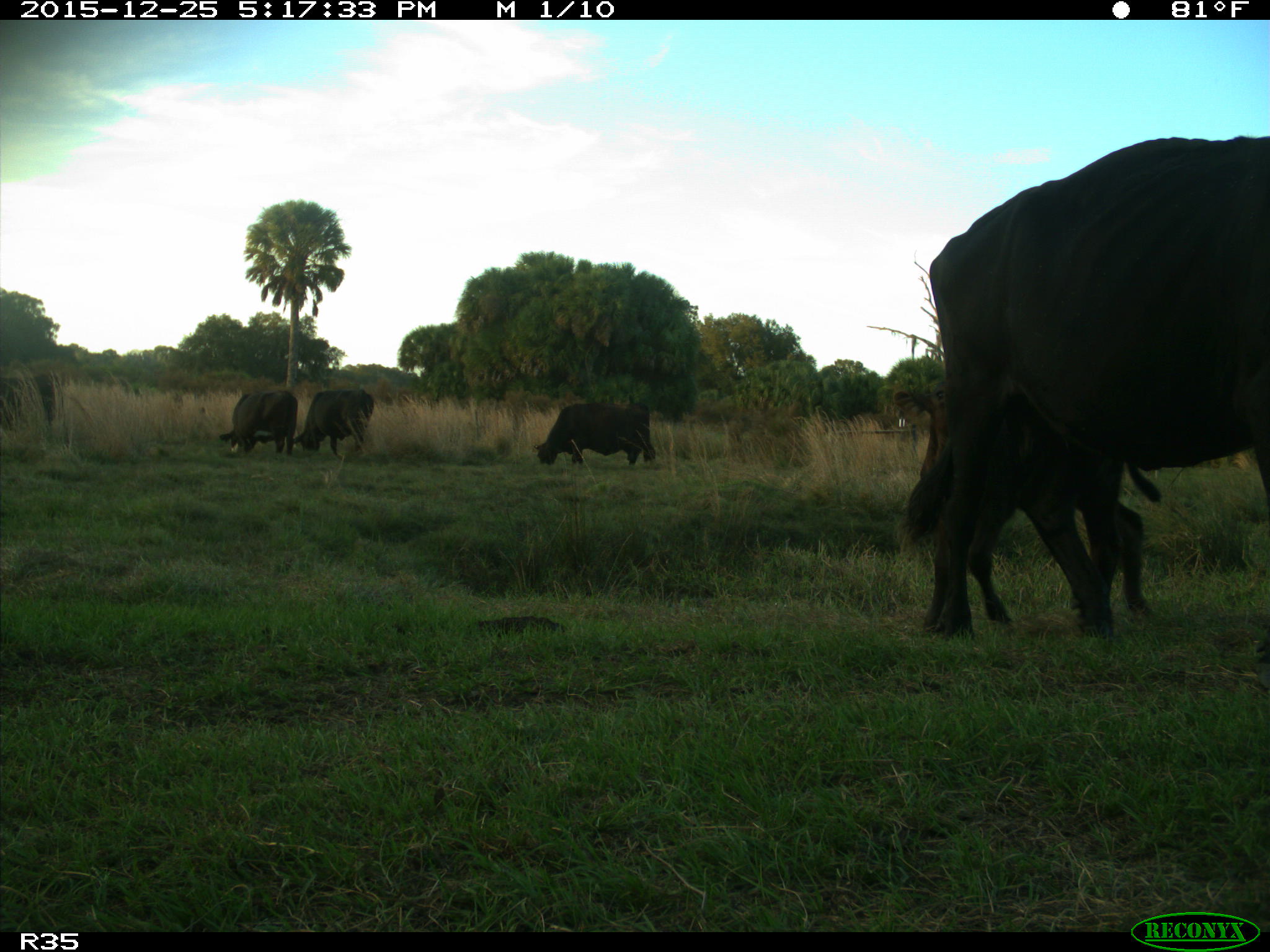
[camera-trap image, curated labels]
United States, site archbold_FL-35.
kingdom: Animalia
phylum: Chordata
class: Mammalia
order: Artiodactyla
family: Bovidae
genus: Bos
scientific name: Bos taurus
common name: domestic cow